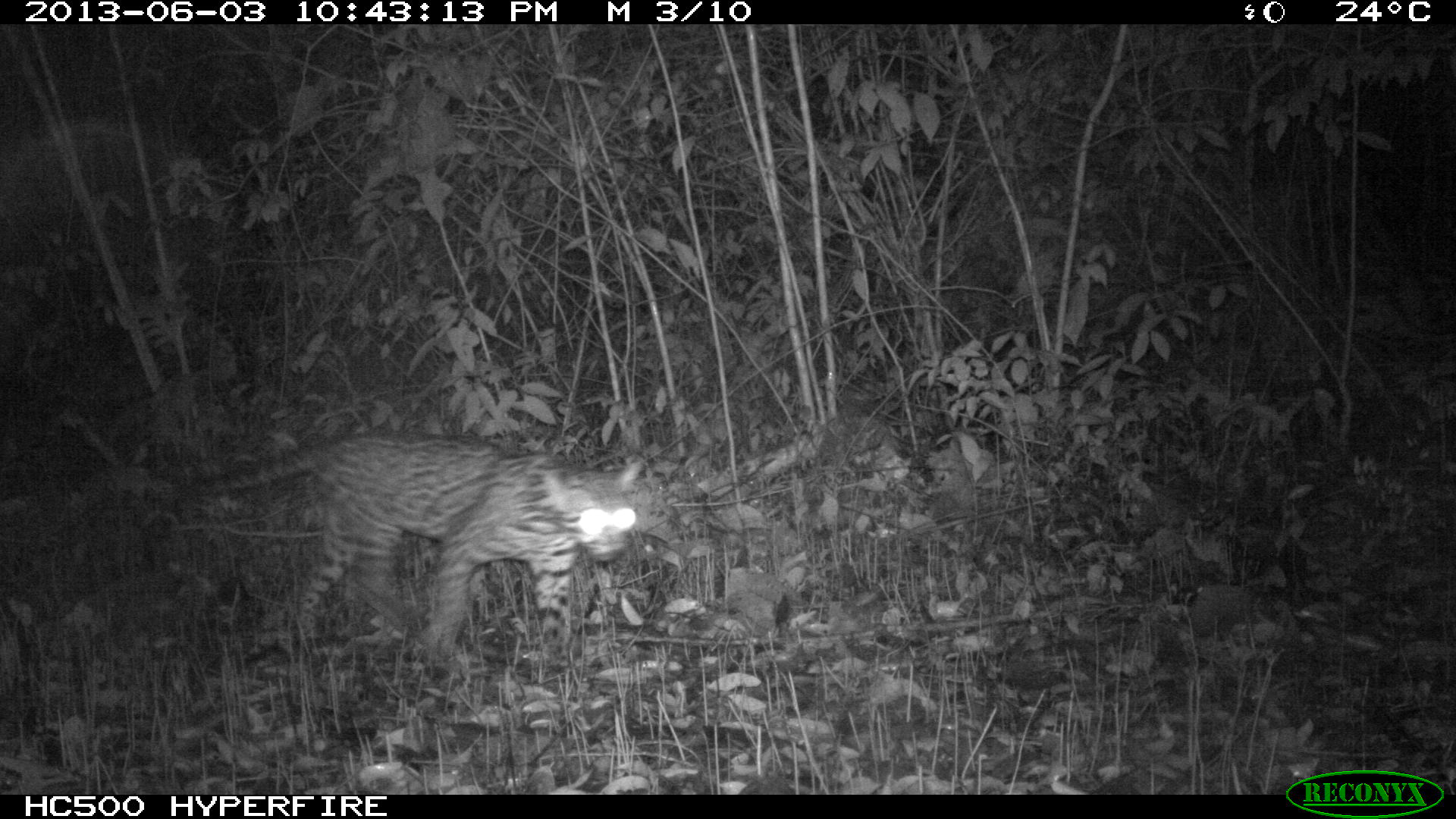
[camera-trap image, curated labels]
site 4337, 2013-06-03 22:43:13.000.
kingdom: Animalia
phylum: Chordata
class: Mammalia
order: Carnivora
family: Felidae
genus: Leopardus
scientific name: Leopardus pardalis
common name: ocelot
Leopardus pardalis (ocelot), count 1, sex male.